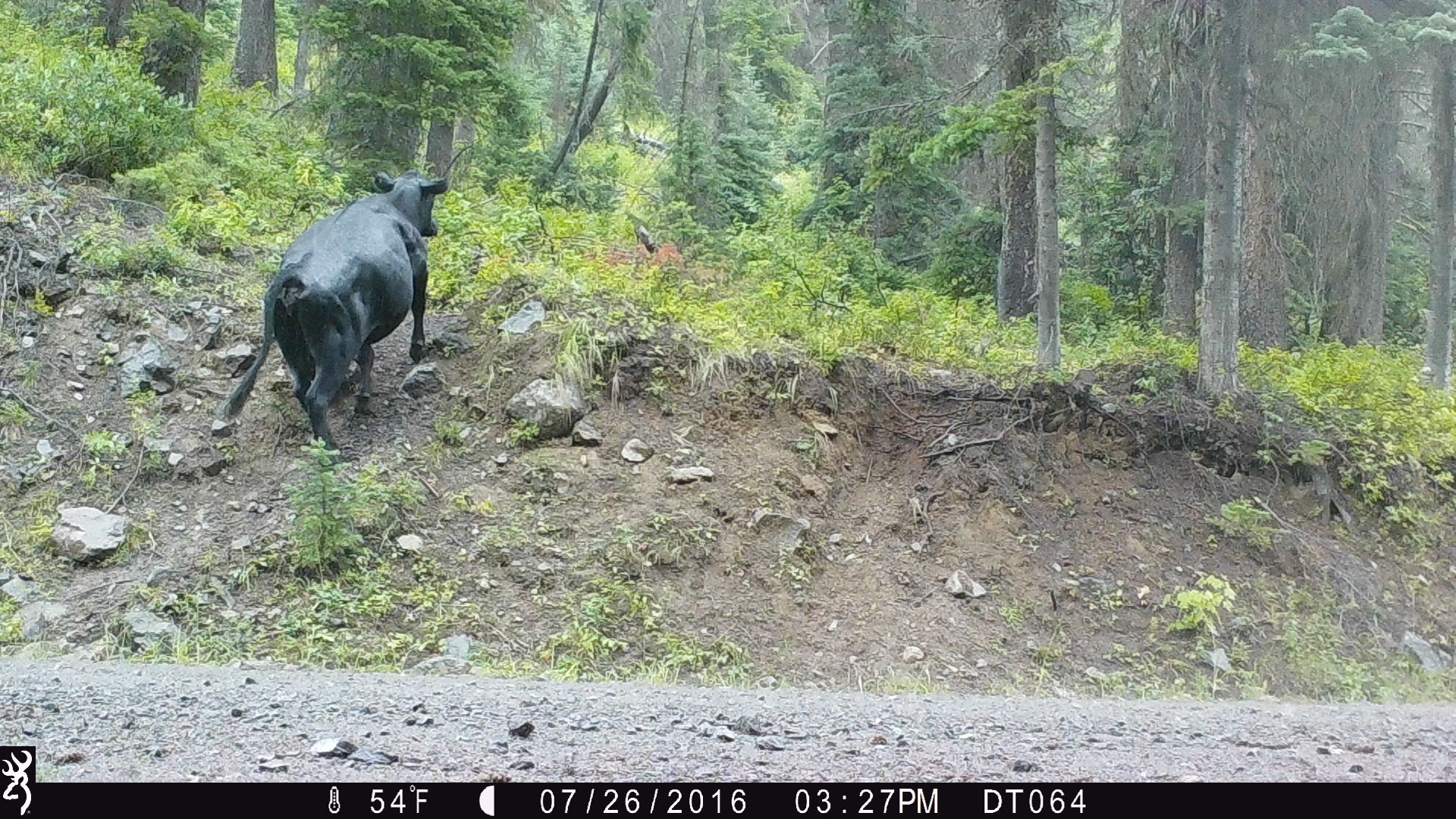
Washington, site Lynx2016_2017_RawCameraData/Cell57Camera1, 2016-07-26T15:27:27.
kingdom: Animalia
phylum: Chordata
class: Mammalia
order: Artiodactyla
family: Bovidae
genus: Bos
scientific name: Bos taurus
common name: domestic cattle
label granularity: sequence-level